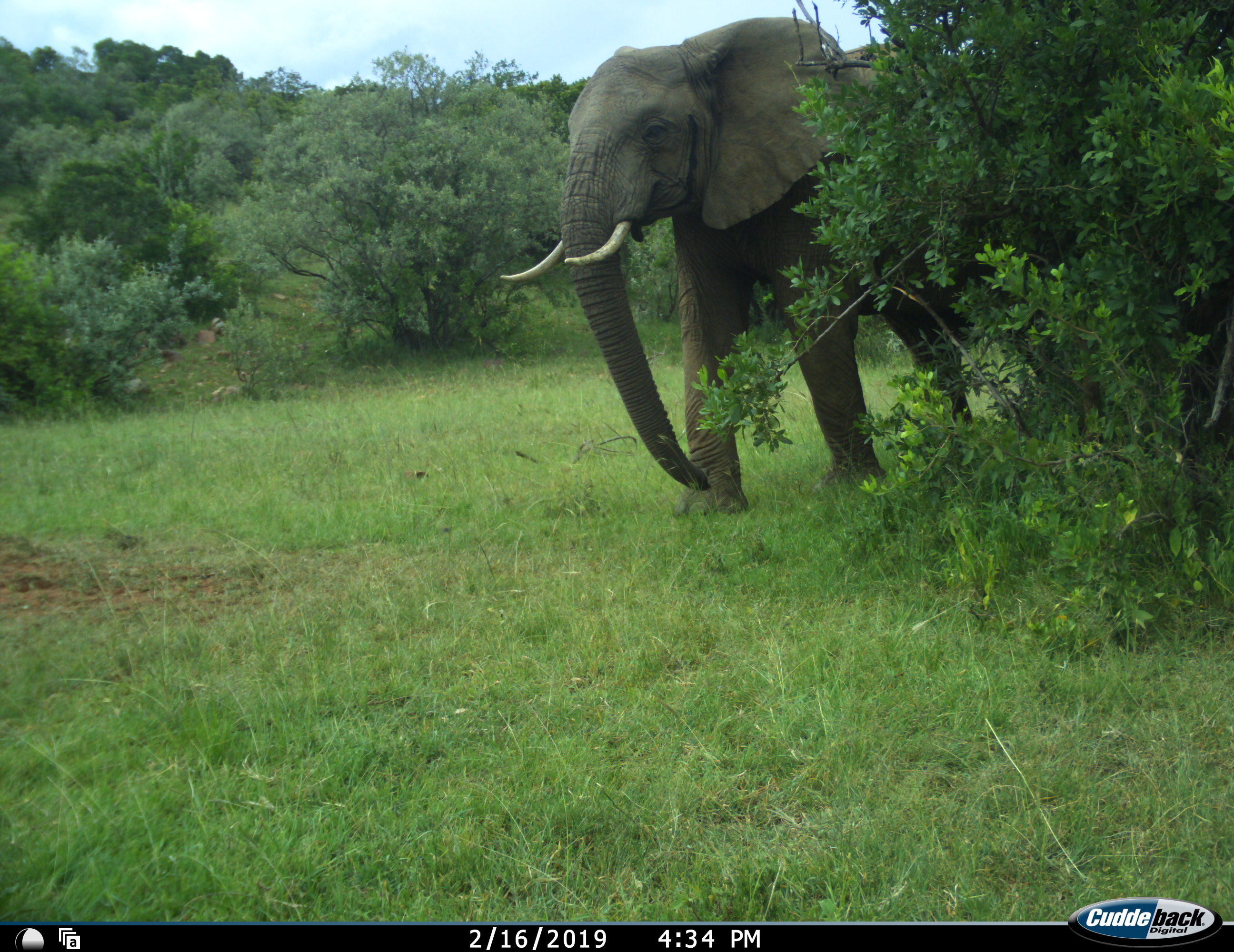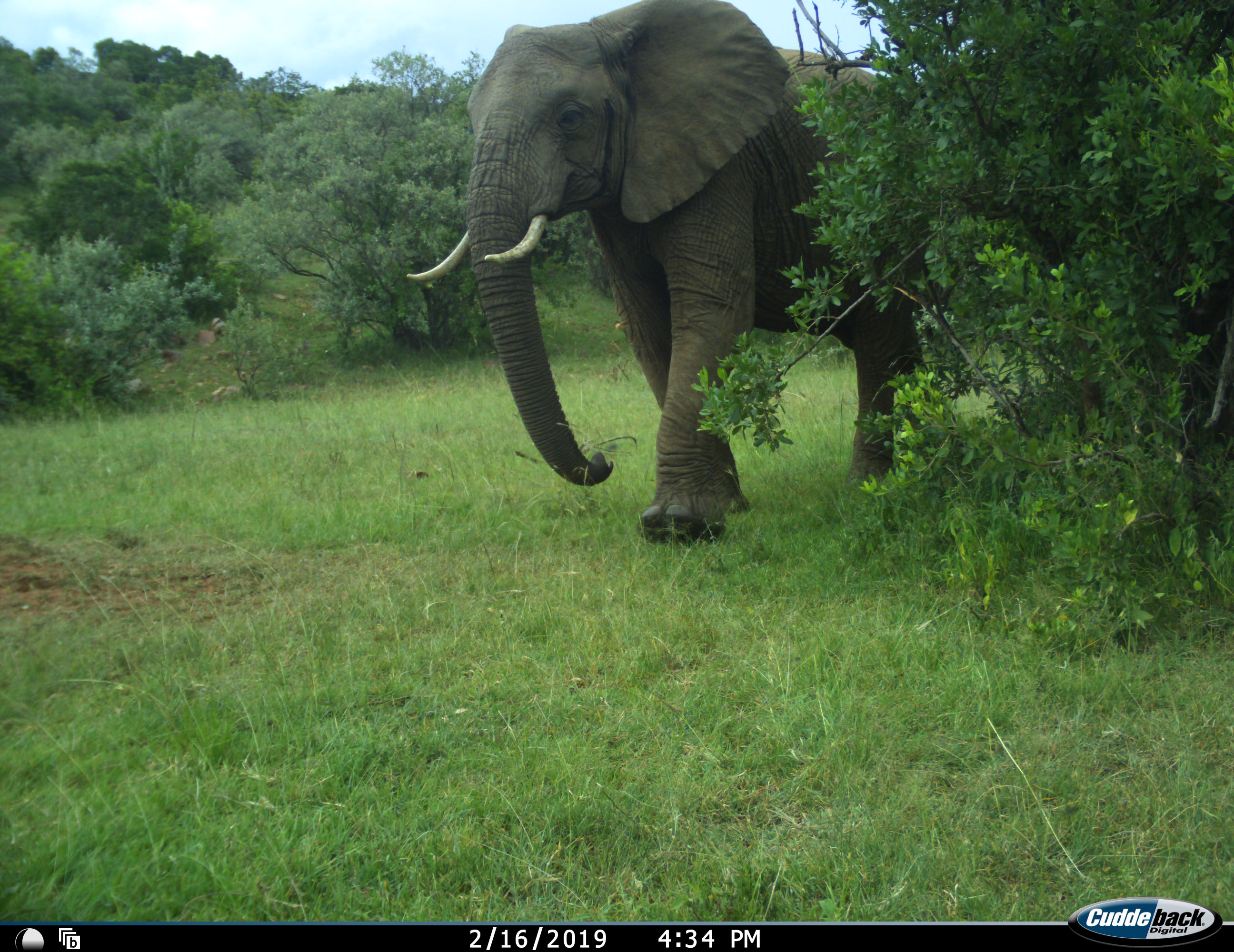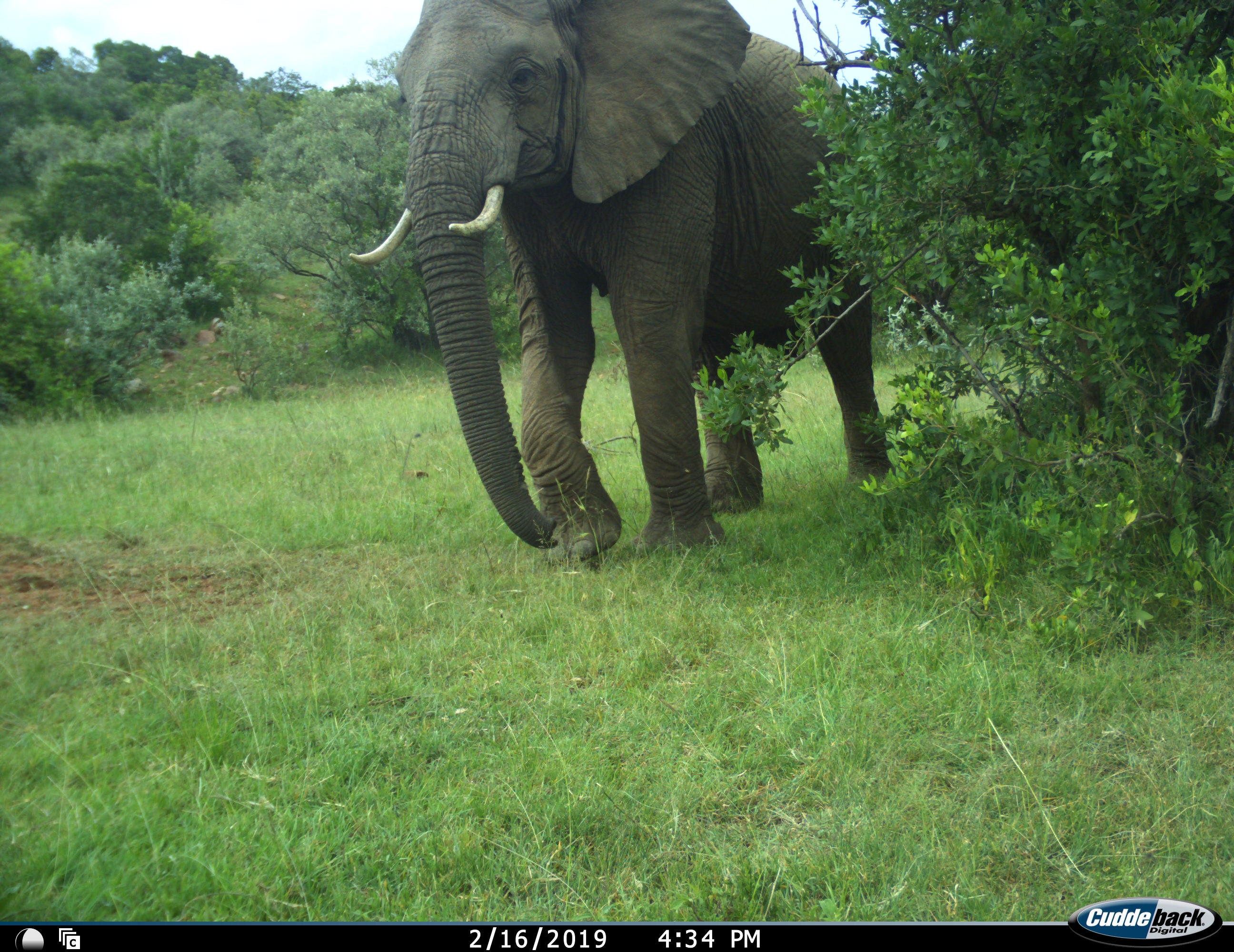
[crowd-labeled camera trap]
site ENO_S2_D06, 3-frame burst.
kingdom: Animalia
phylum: Chordata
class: Mammalia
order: Proboscidea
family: Elephantidae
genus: Loxodonta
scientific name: Loxodonta africana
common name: african bush elephant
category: elephant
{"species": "elephant (african bush elephant) (Loxodonta africana)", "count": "1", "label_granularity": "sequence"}